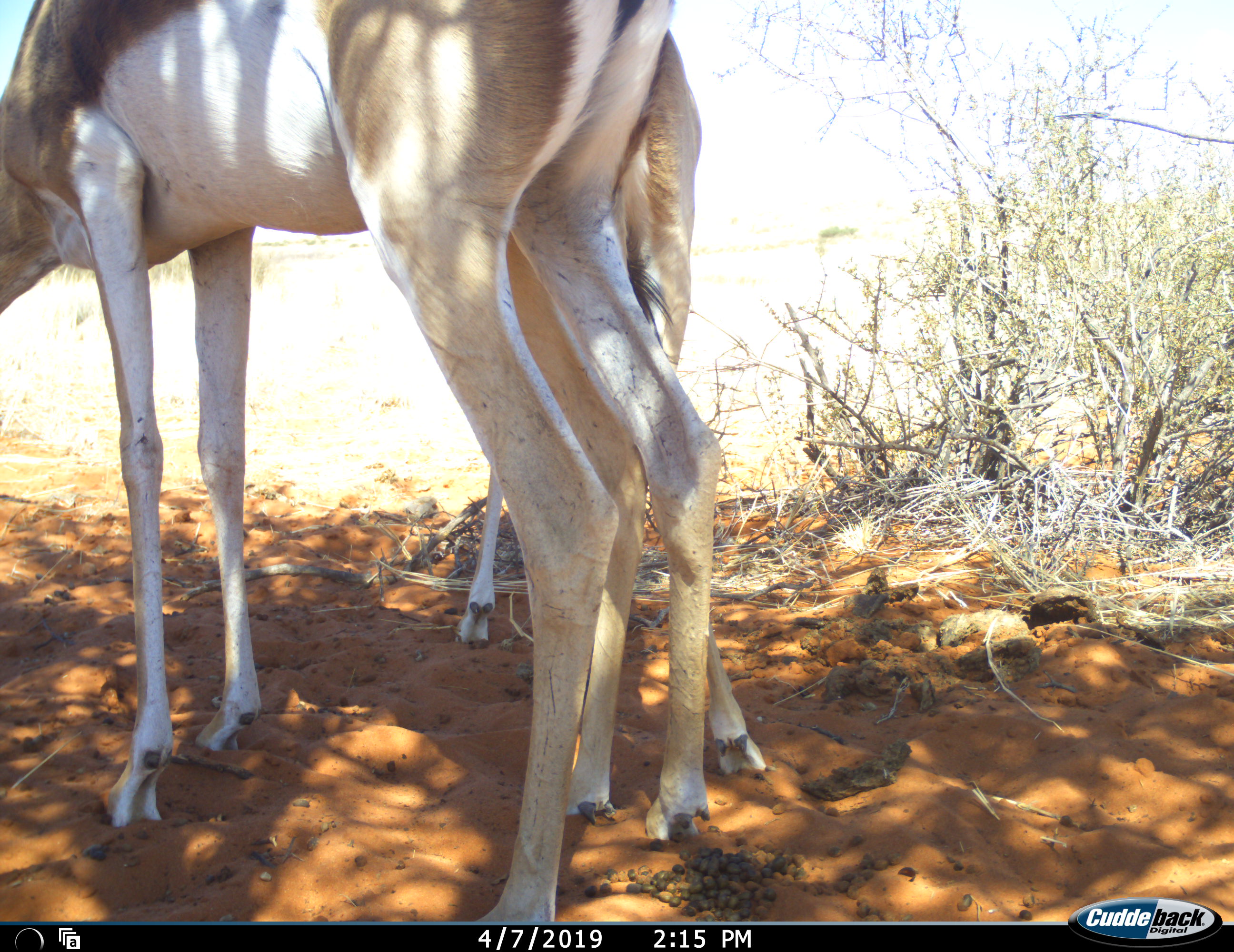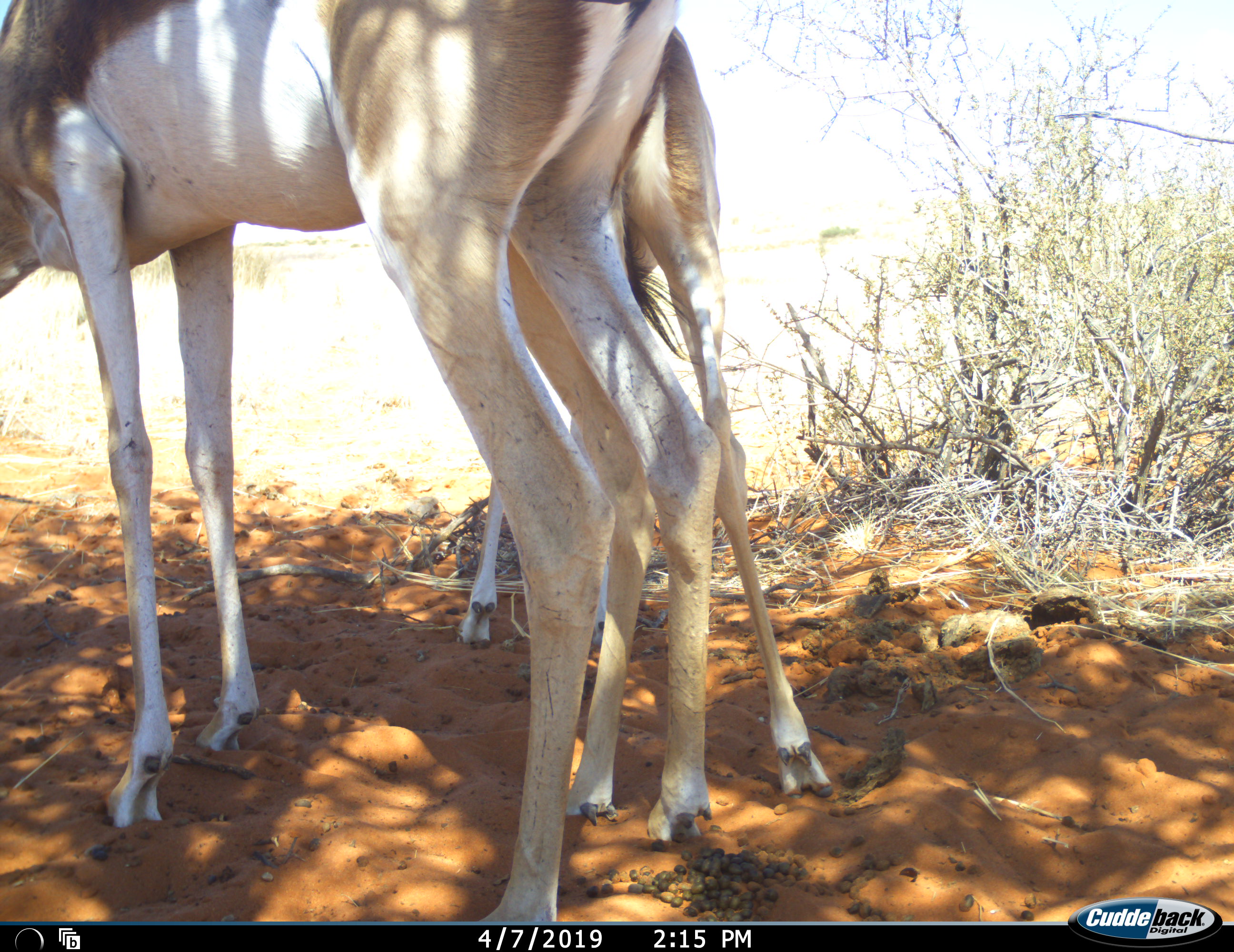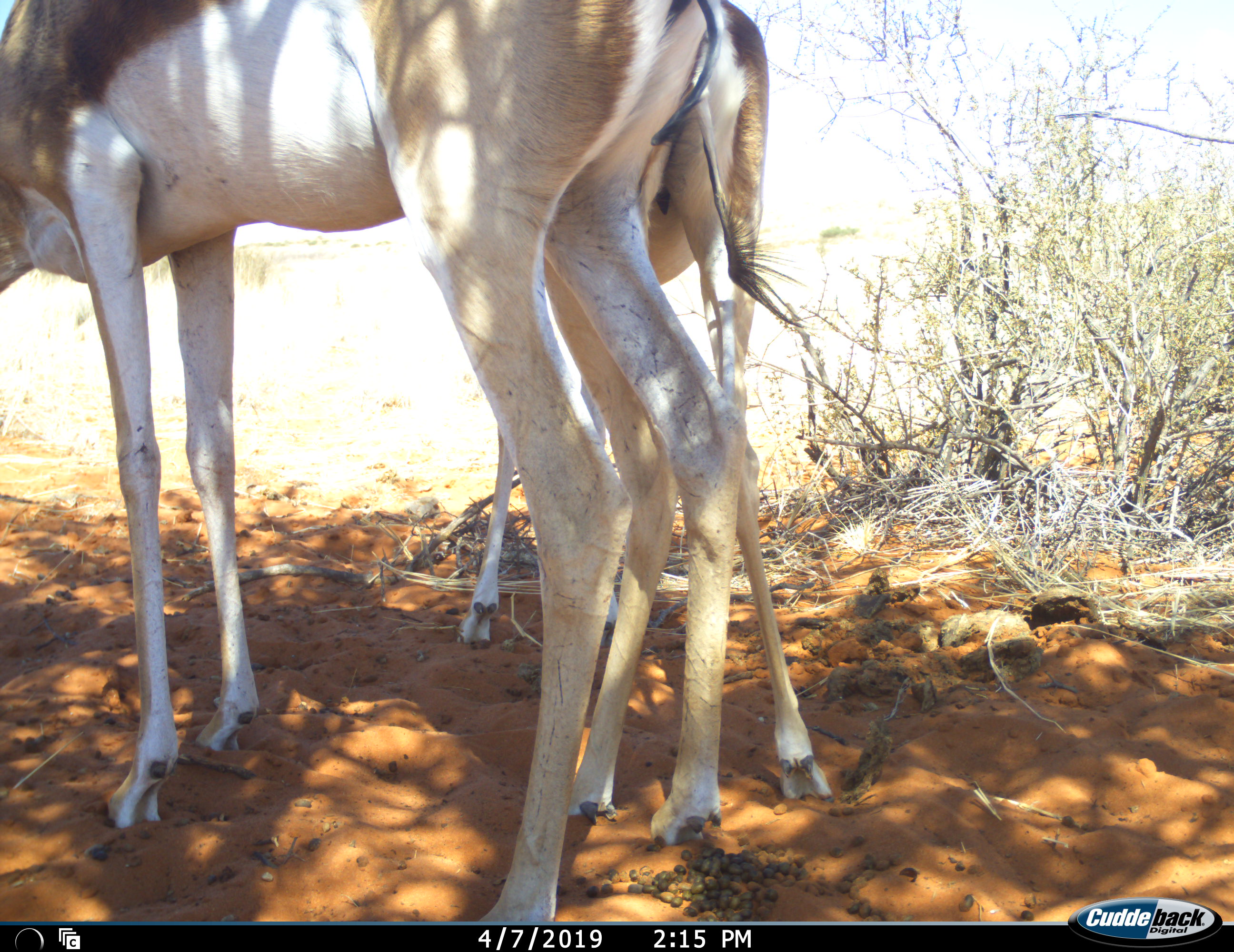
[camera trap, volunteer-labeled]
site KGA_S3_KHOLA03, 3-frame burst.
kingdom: Animalia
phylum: Chordata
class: Mammalia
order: Artiodactyla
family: Bovidae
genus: Antidorcas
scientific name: Antidorcas marsupialis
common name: springbok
Springbok (Antidorcas marsupialis), count 2. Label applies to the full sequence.